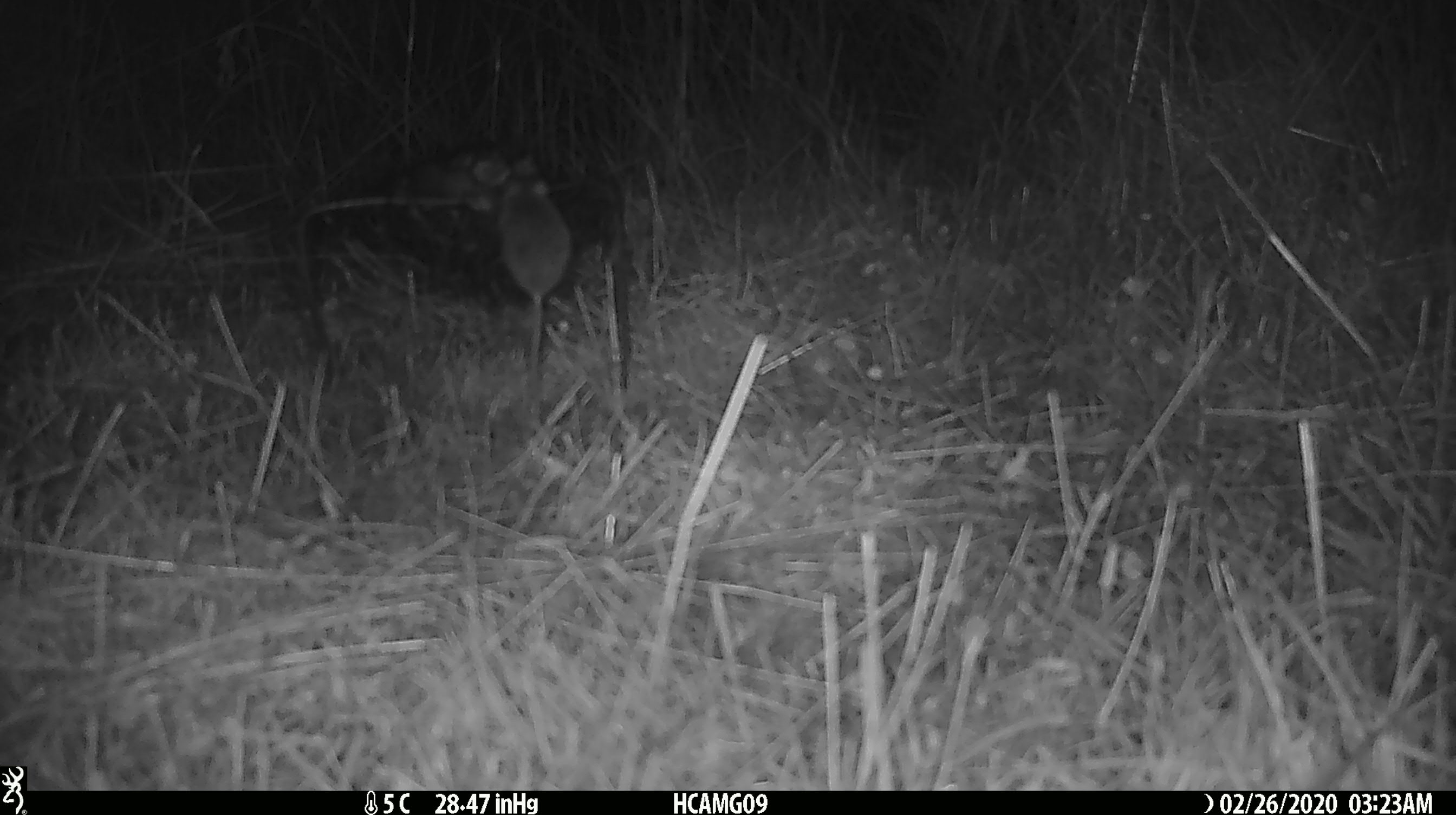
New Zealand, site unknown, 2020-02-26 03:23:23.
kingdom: Animalia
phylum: Chordata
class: Mammalia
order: Rodentia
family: Muridae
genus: Mus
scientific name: Mus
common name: mouse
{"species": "mouse (Mus)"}